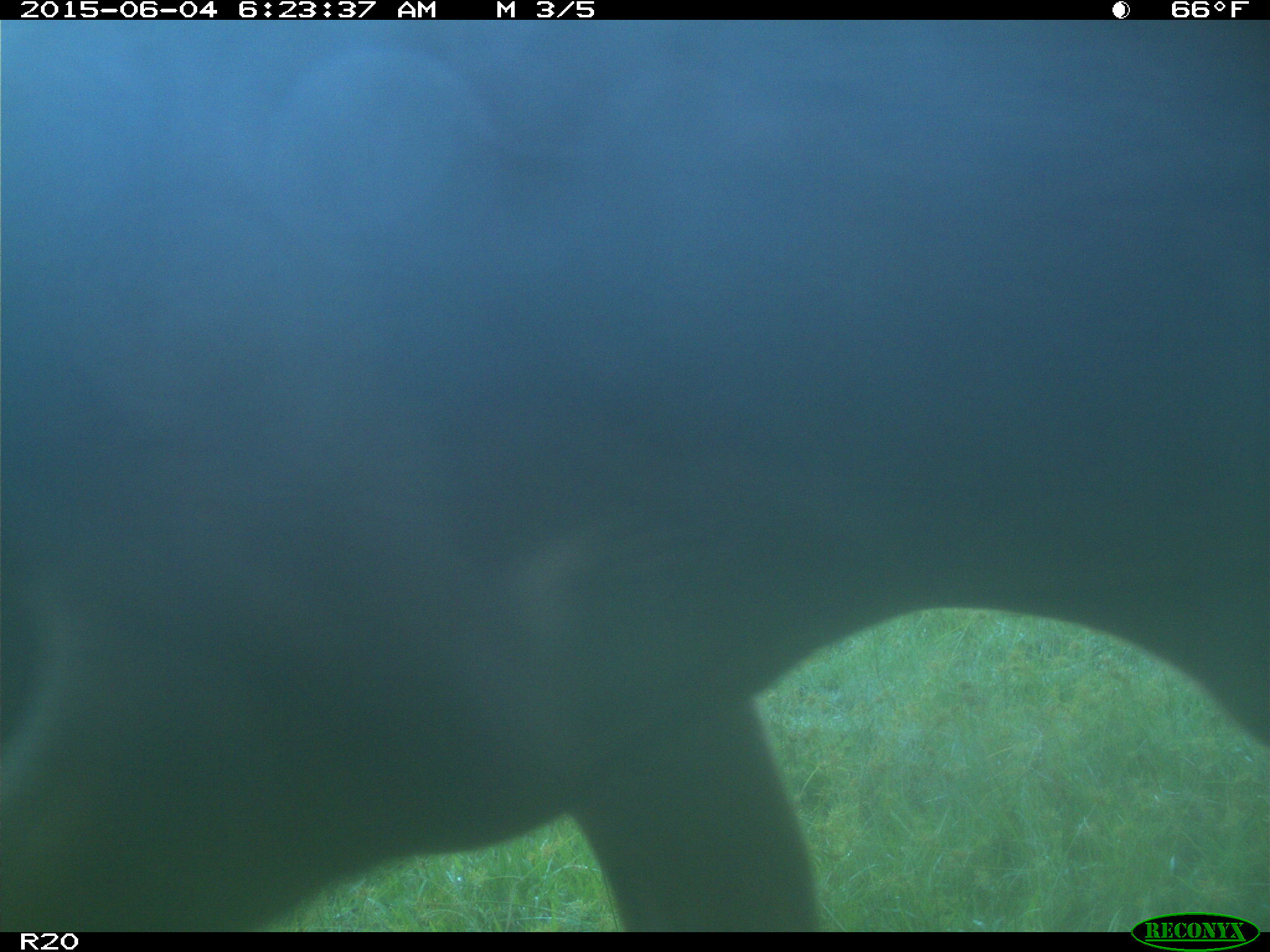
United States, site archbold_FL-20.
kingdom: Animalia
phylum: Chordata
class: Mammalia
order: Artiodactyla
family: Bovidae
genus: Bos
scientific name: Bos taurus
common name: domestic cow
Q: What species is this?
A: Bos taurus (domestic cow).